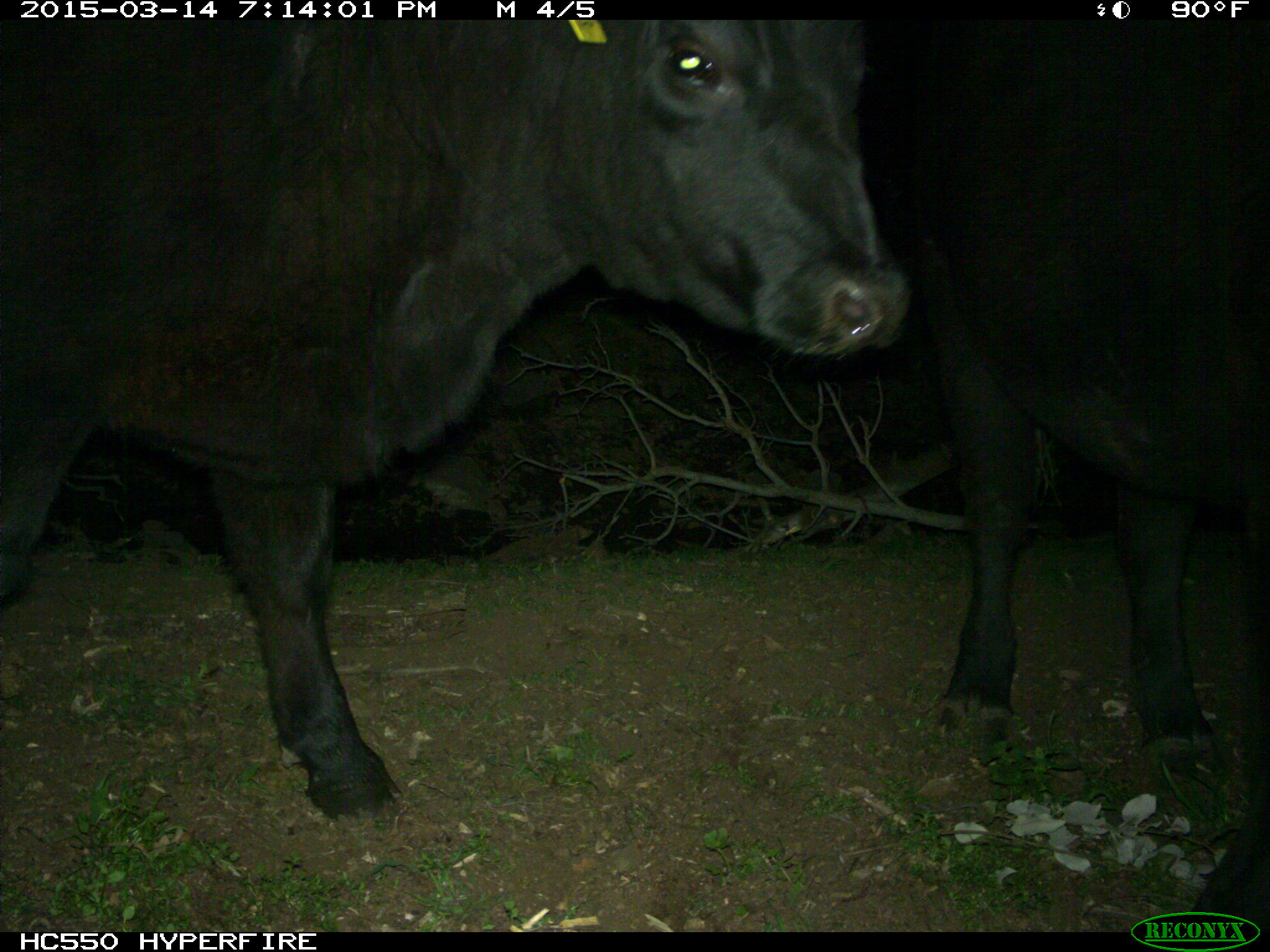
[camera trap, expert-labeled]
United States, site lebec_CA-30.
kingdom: Animalia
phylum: Chordata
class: Mammalia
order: Artiodactyla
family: Bovidae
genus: Bos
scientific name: Bos taurus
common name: domestic cow